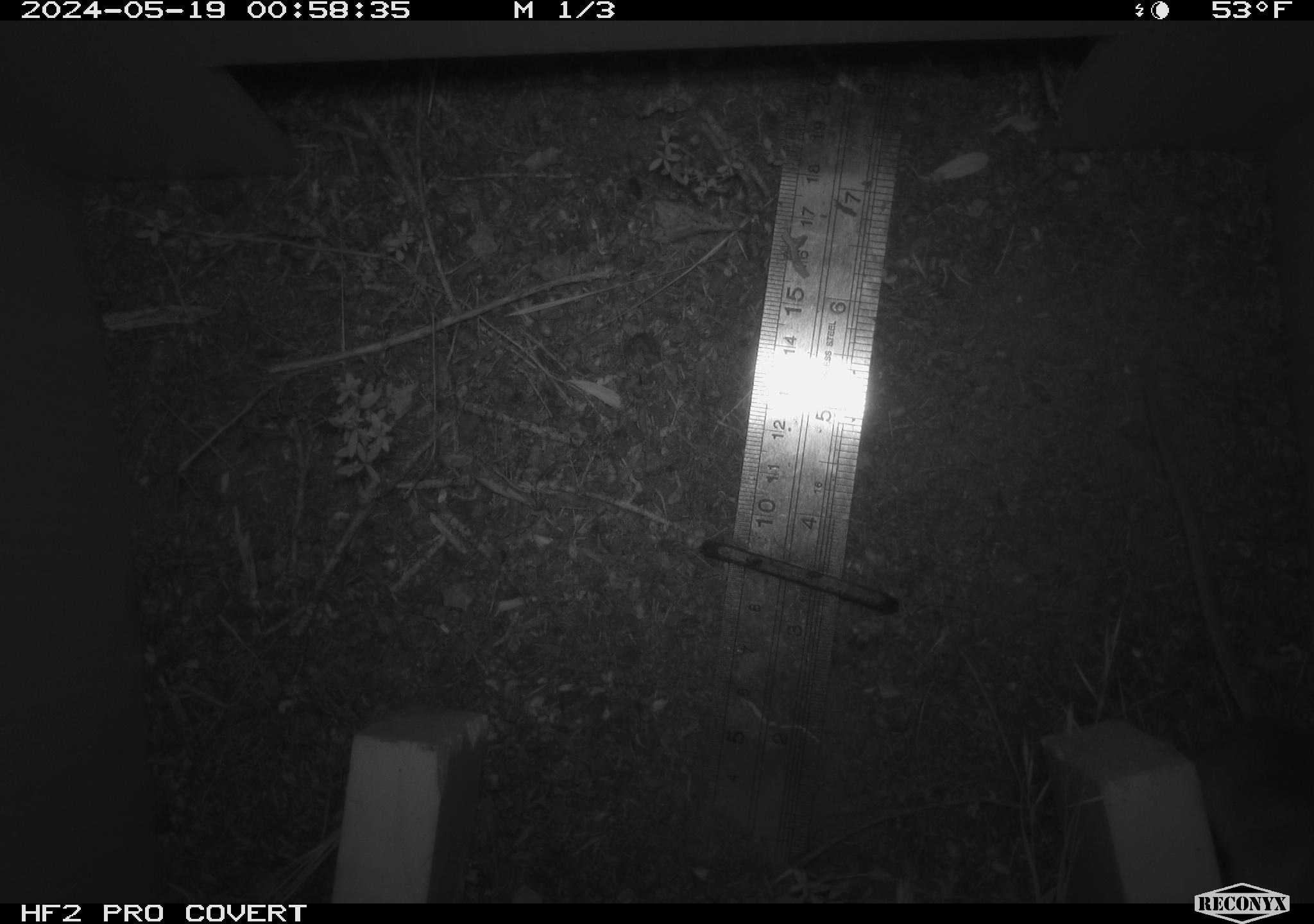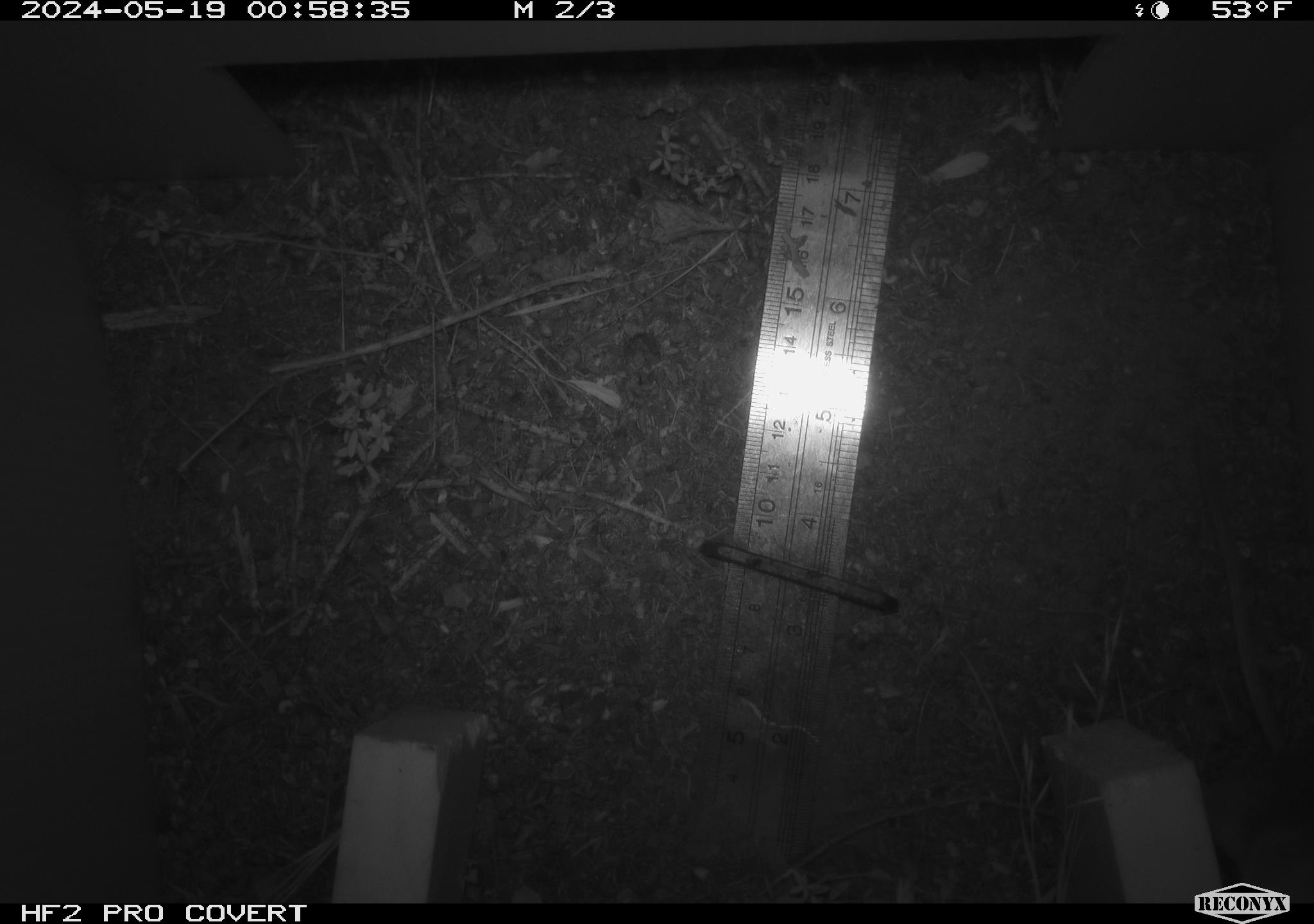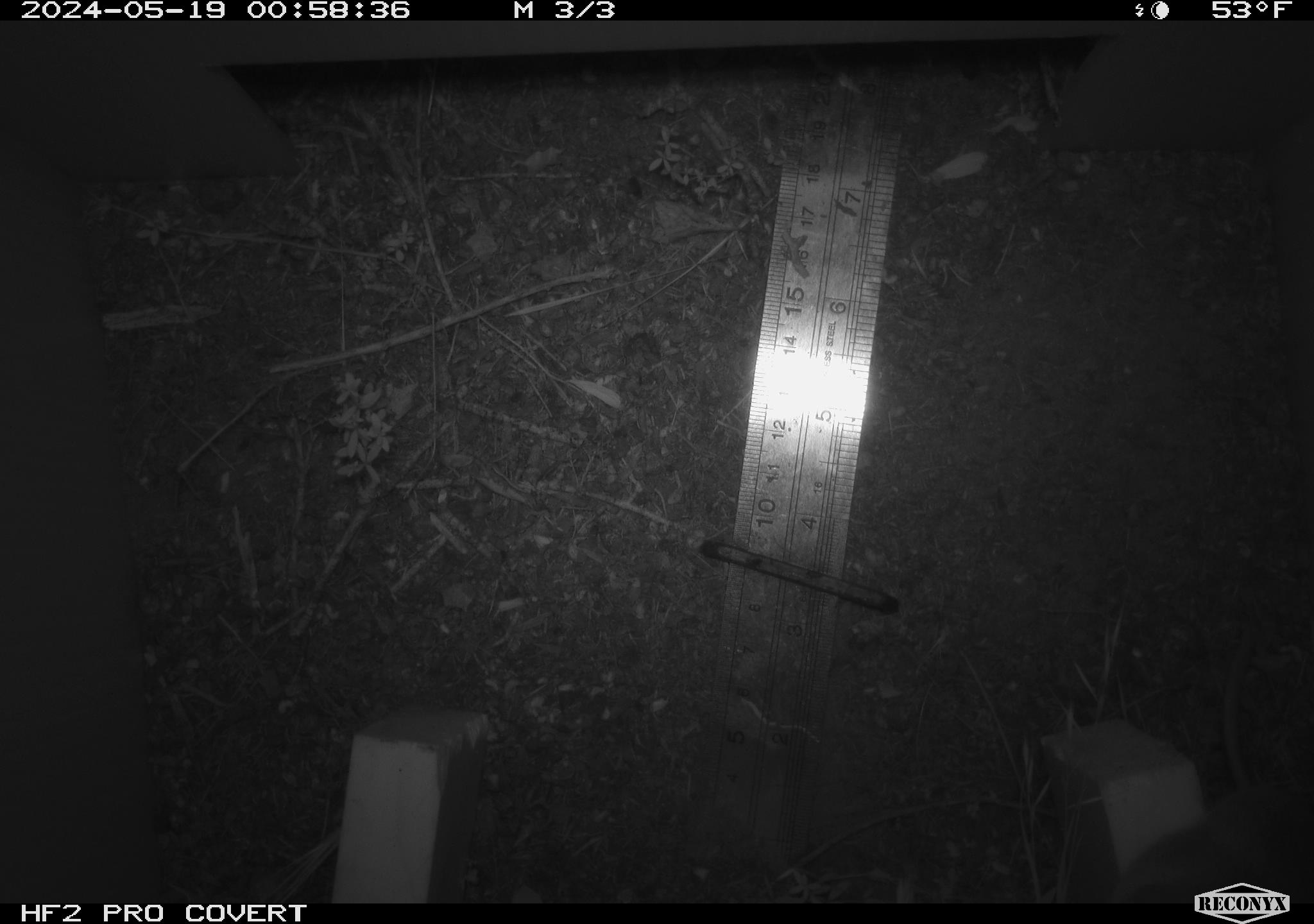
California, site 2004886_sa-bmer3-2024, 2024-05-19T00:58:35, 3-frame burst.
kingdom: Animalia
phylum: Chordata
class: Mammalia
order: Rodentia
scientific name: Rodentia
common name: mouse species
Mouse species (Rodentia).